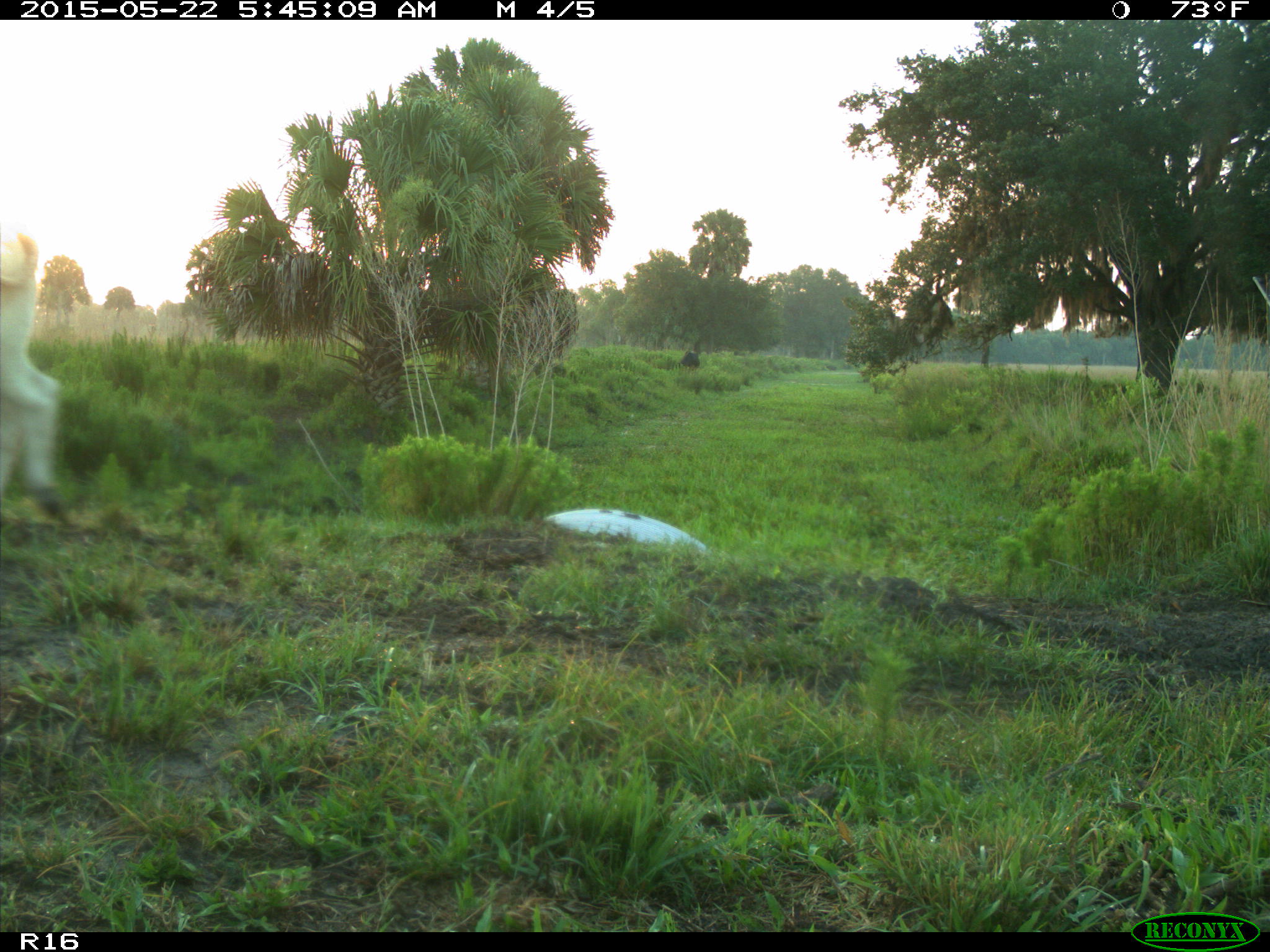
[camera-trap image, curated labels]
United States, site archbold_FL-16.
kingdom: Animalia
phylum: Chordata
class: Mammalia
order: Artiodactyla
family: Bovidae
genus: Bos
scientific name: Bos taurus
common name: domestic cow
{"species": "Bos taurus (domestic cow)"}